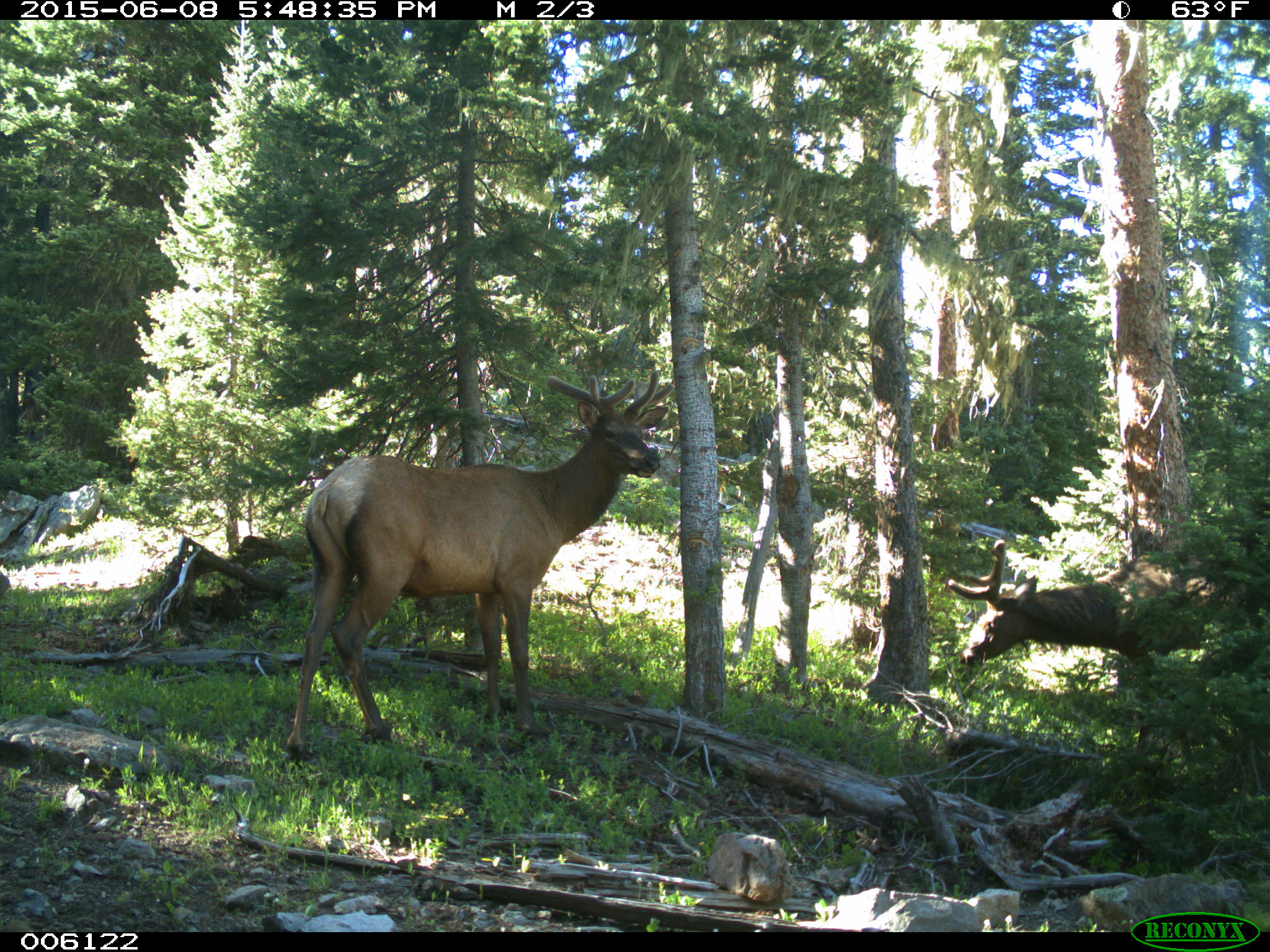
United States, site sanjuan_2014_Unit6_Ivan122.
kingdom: Animalia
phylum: Chordata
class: Mammalia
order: Artiodactyla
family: Cervidae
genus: Cervus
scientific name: Cervus elaphus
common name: red deer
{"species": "Cervus elaphus (red deer)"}